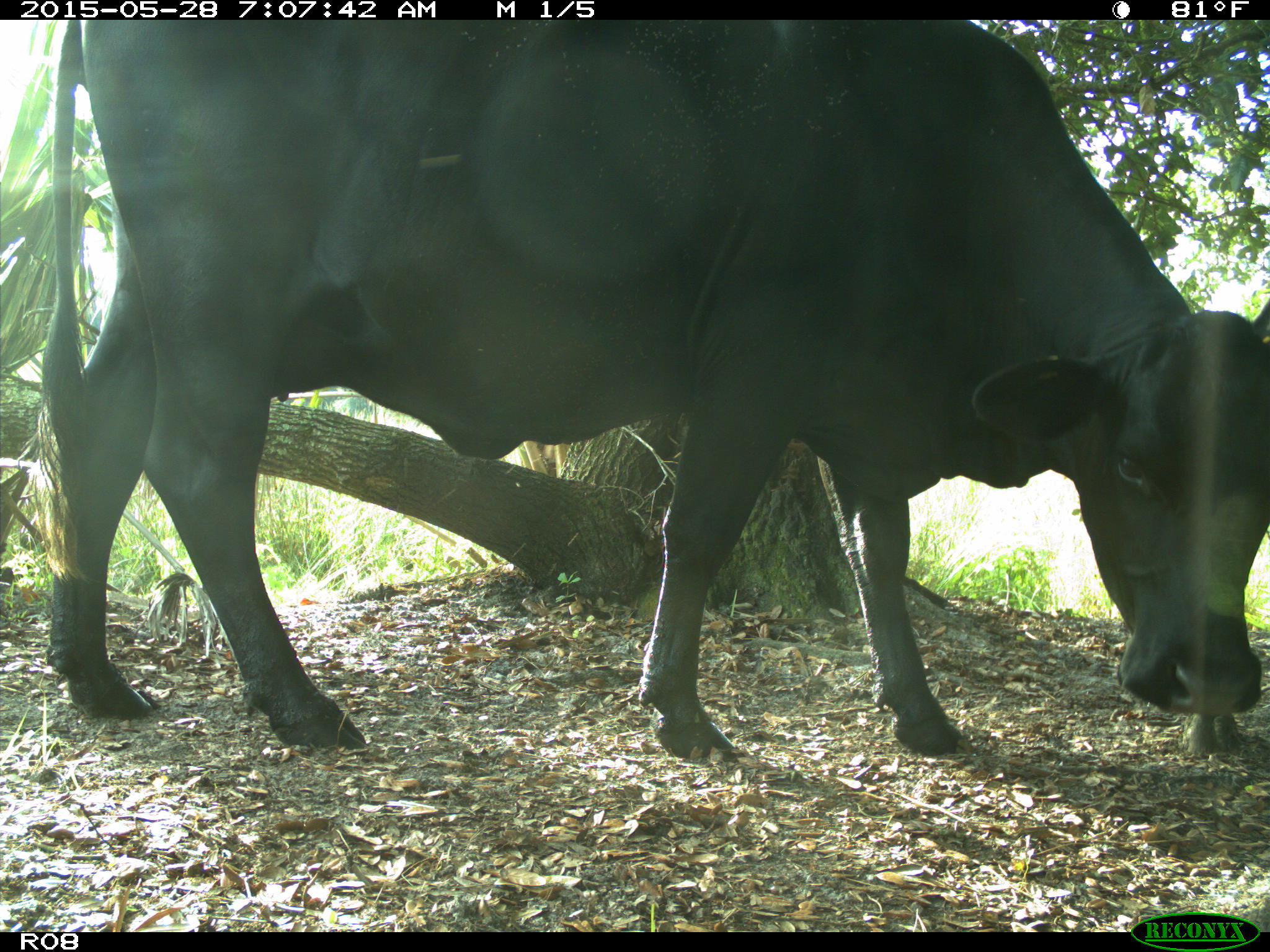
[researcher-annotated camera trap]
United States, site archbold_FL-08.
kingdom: Animalia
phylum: Chordata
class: Mammalia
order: Artiodactyla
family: Bovidae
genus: Bos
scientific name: Bos taurus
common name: domestic cow